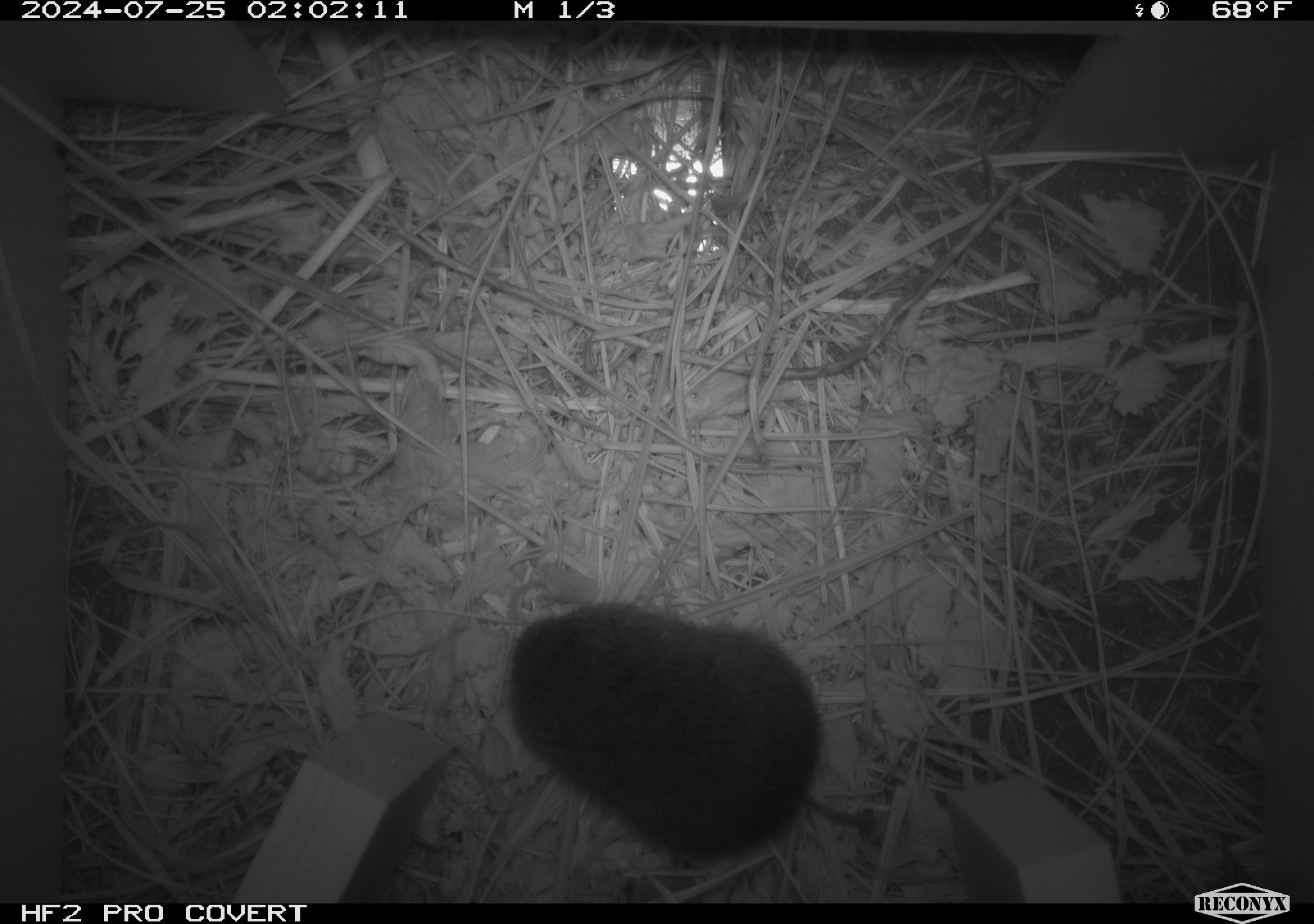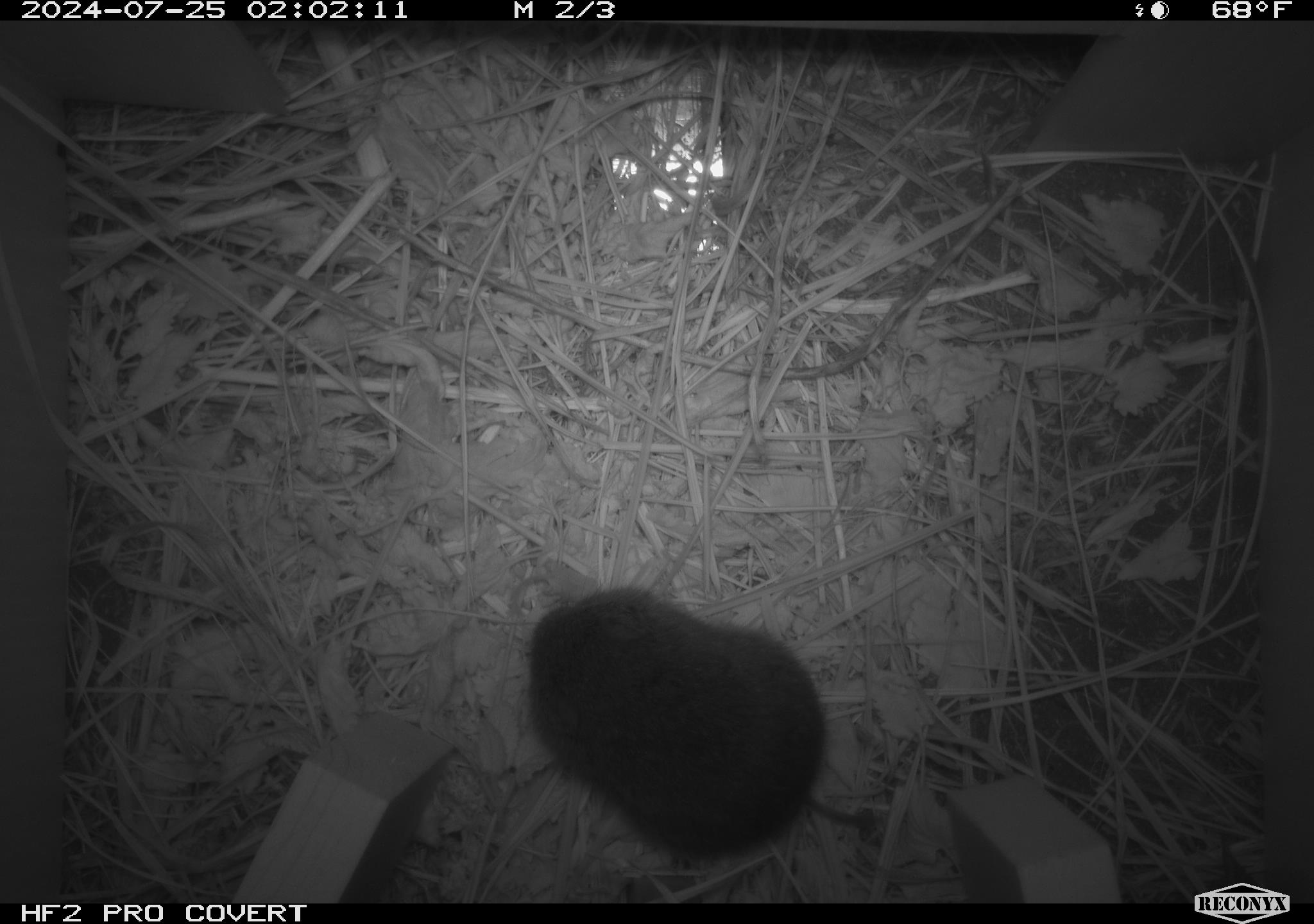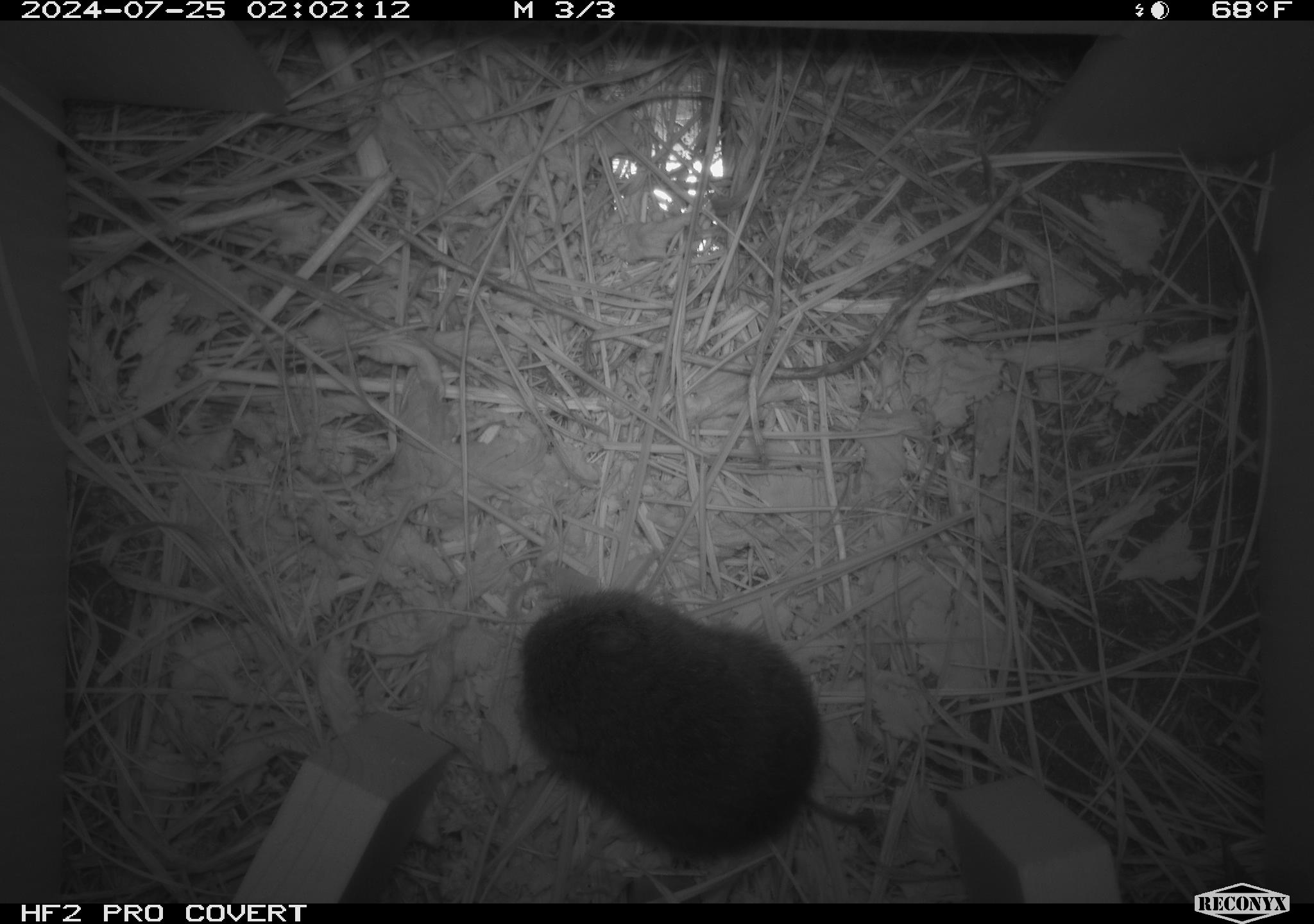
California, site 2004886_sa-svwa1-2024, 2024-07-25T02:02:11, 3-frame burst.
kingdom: Animalia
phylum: Chordata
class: Mammalia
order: Rodentia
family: Cricetidae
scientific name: Arvicolinae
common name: voles, lemmings, and muskrats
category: arvicolinae subfamily